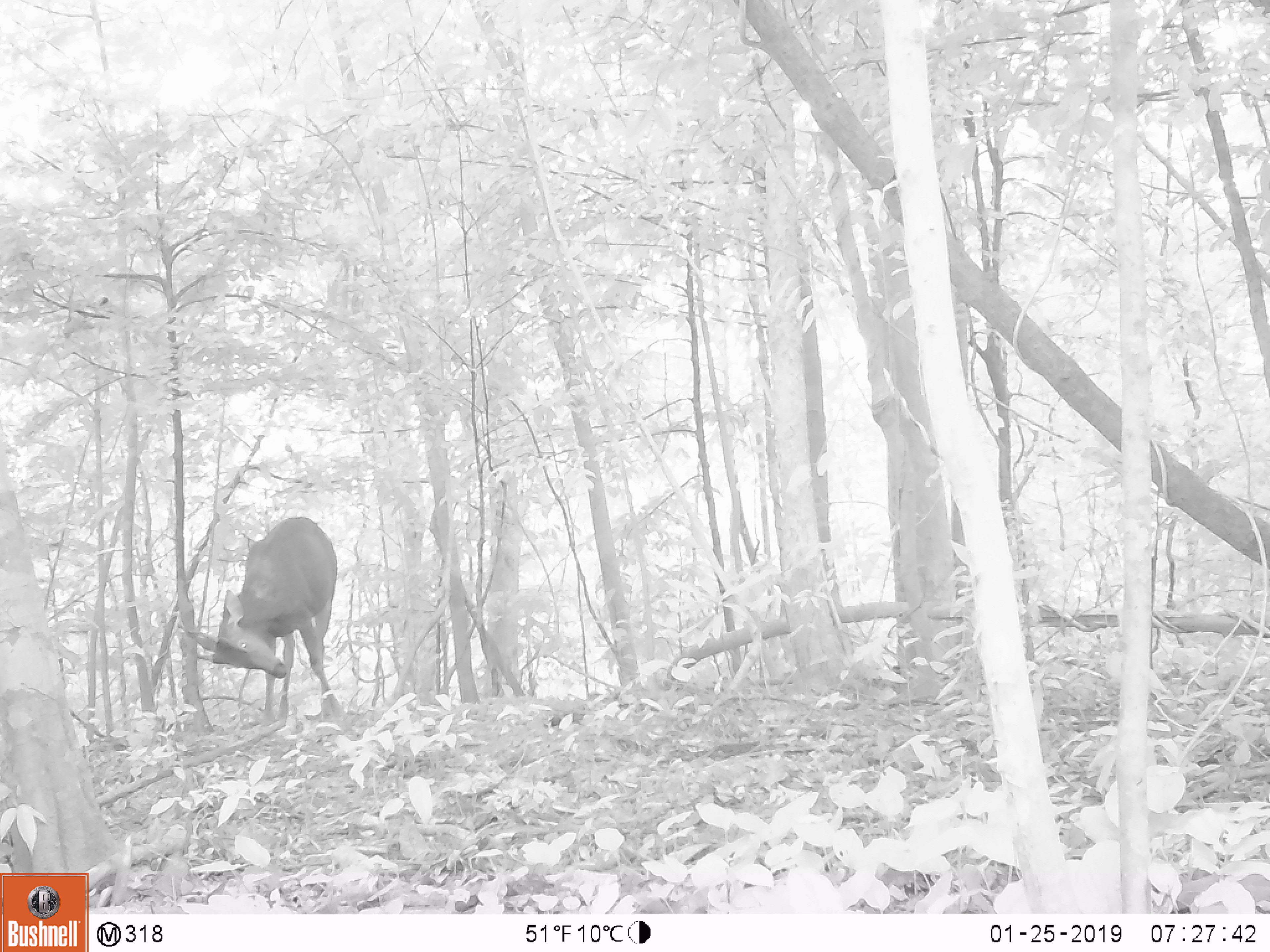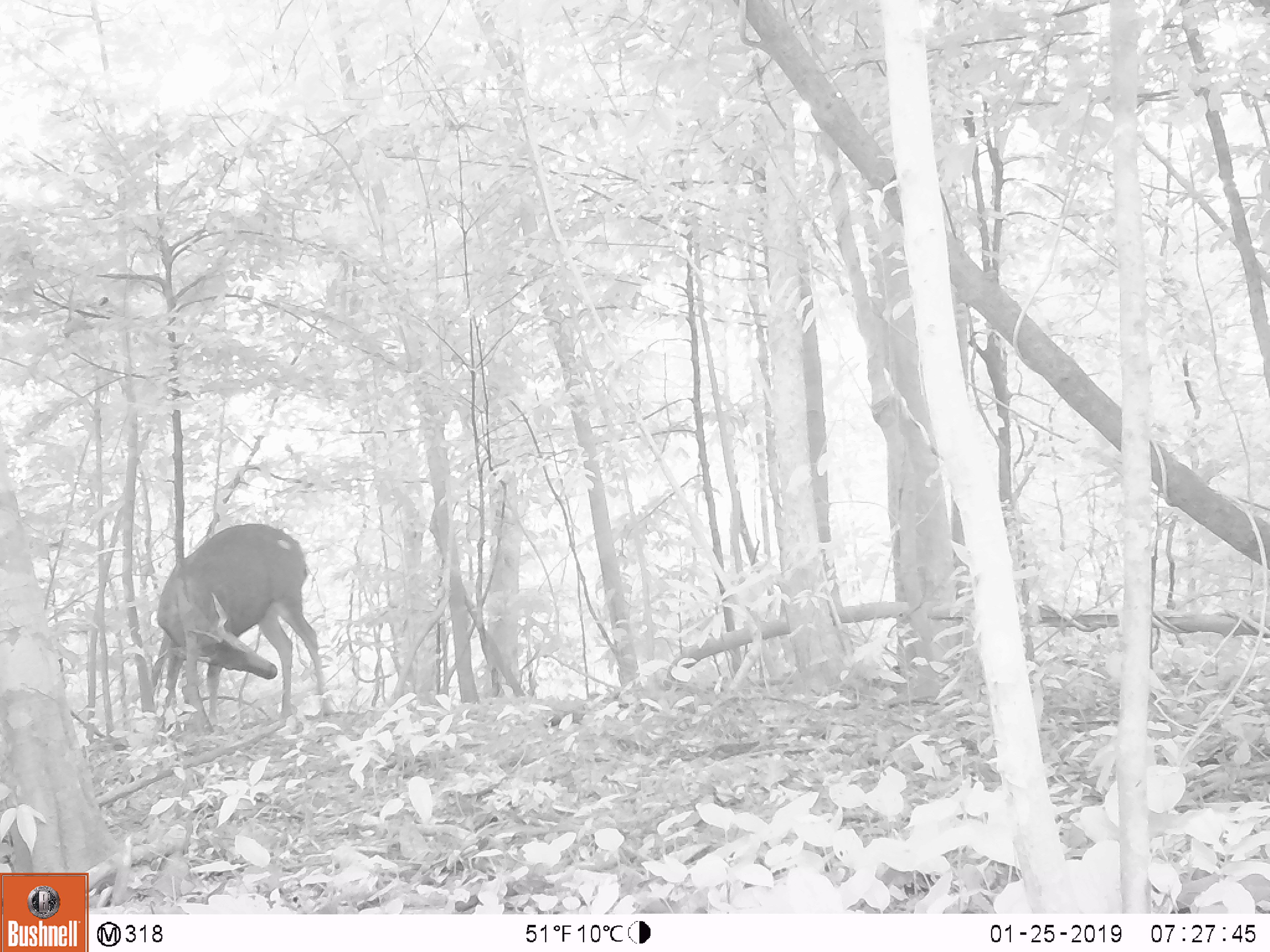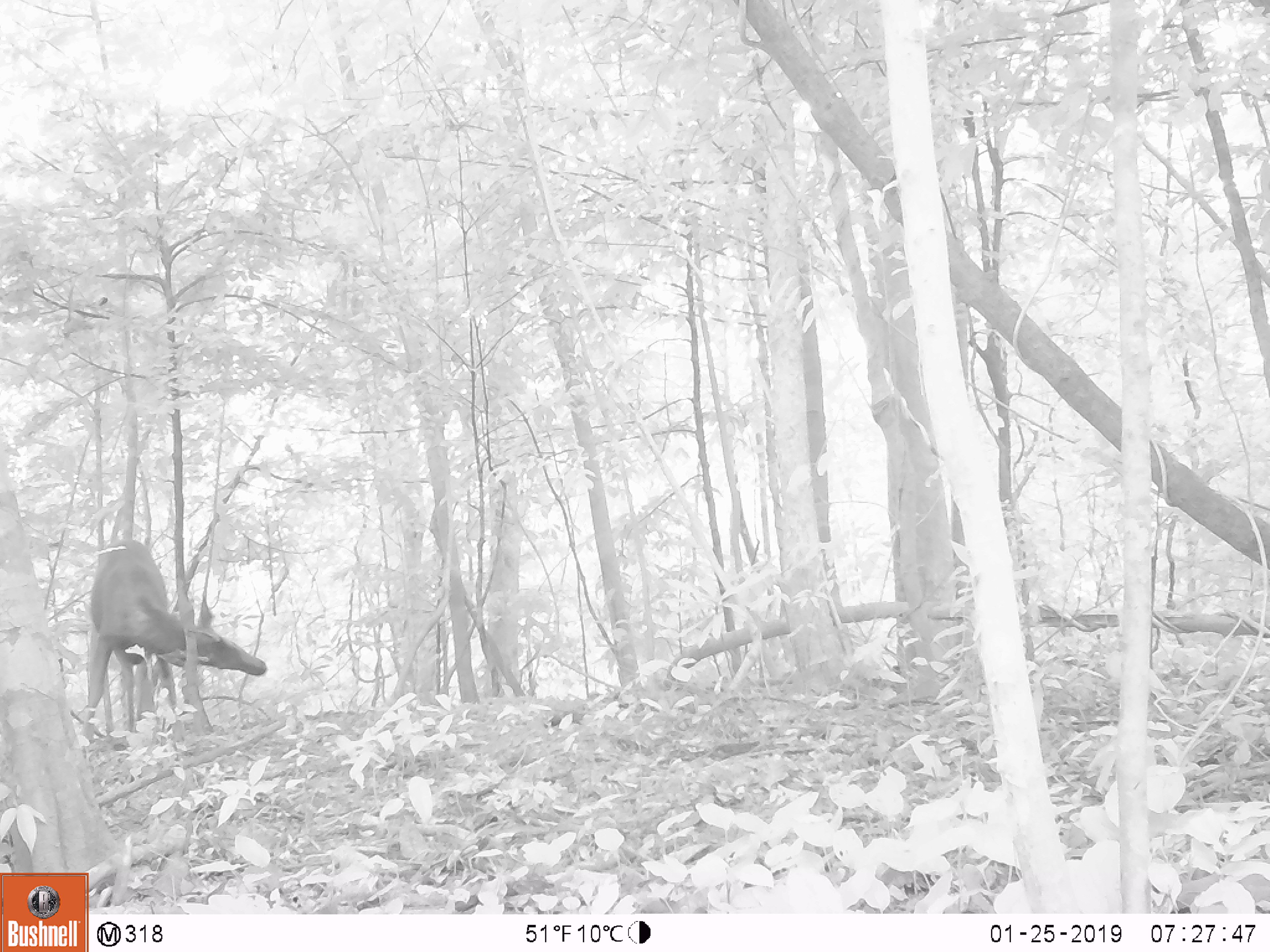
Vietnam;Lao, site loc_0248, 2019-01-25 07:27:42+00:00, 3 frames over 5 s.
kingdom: Animalia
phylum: Chordata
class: Mammalia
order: Artiodactyla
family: Cervidae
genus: Rusa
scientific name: Rusa unicolor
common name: sambar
Sambar (Rusa unicolor). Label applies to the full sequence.